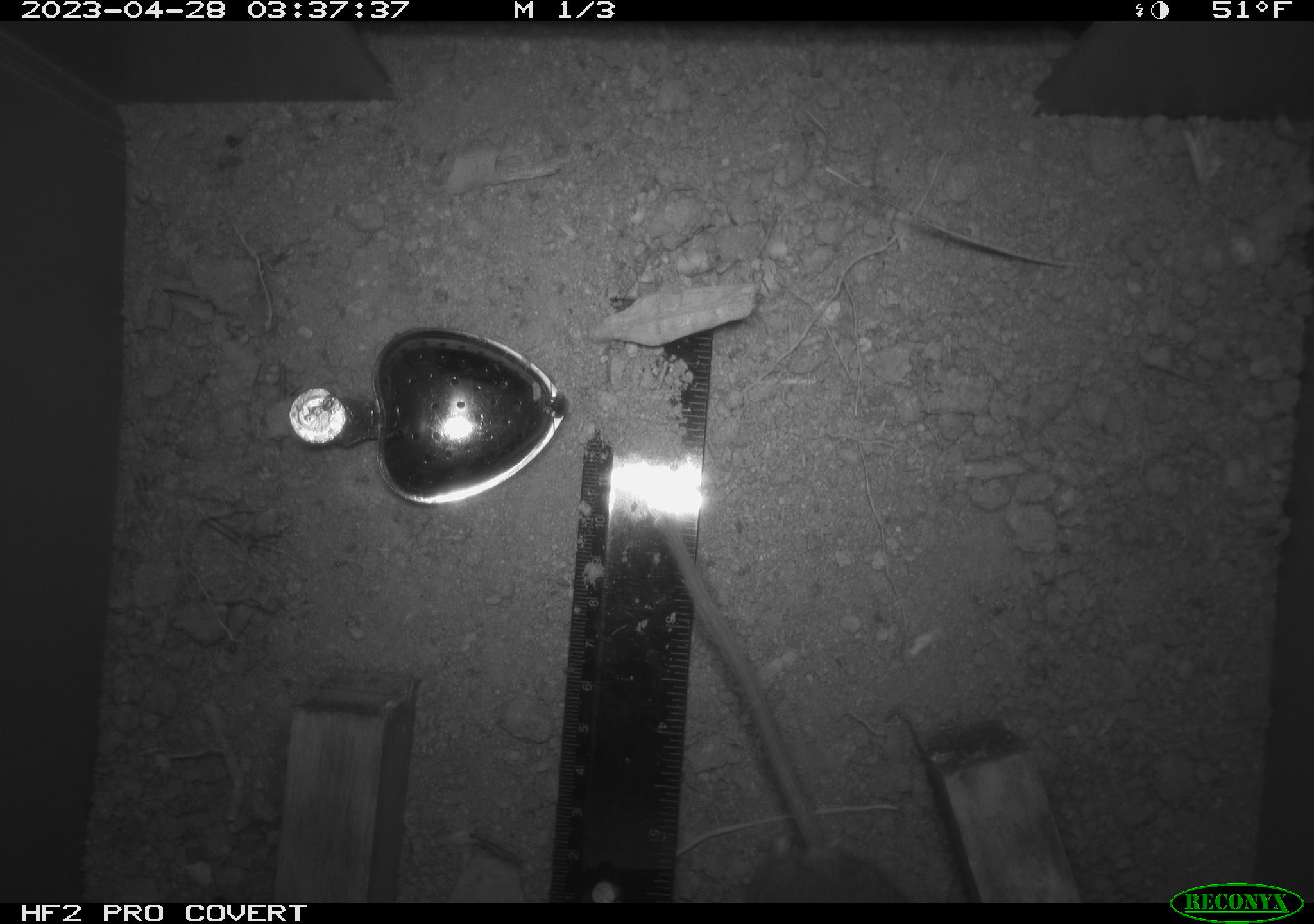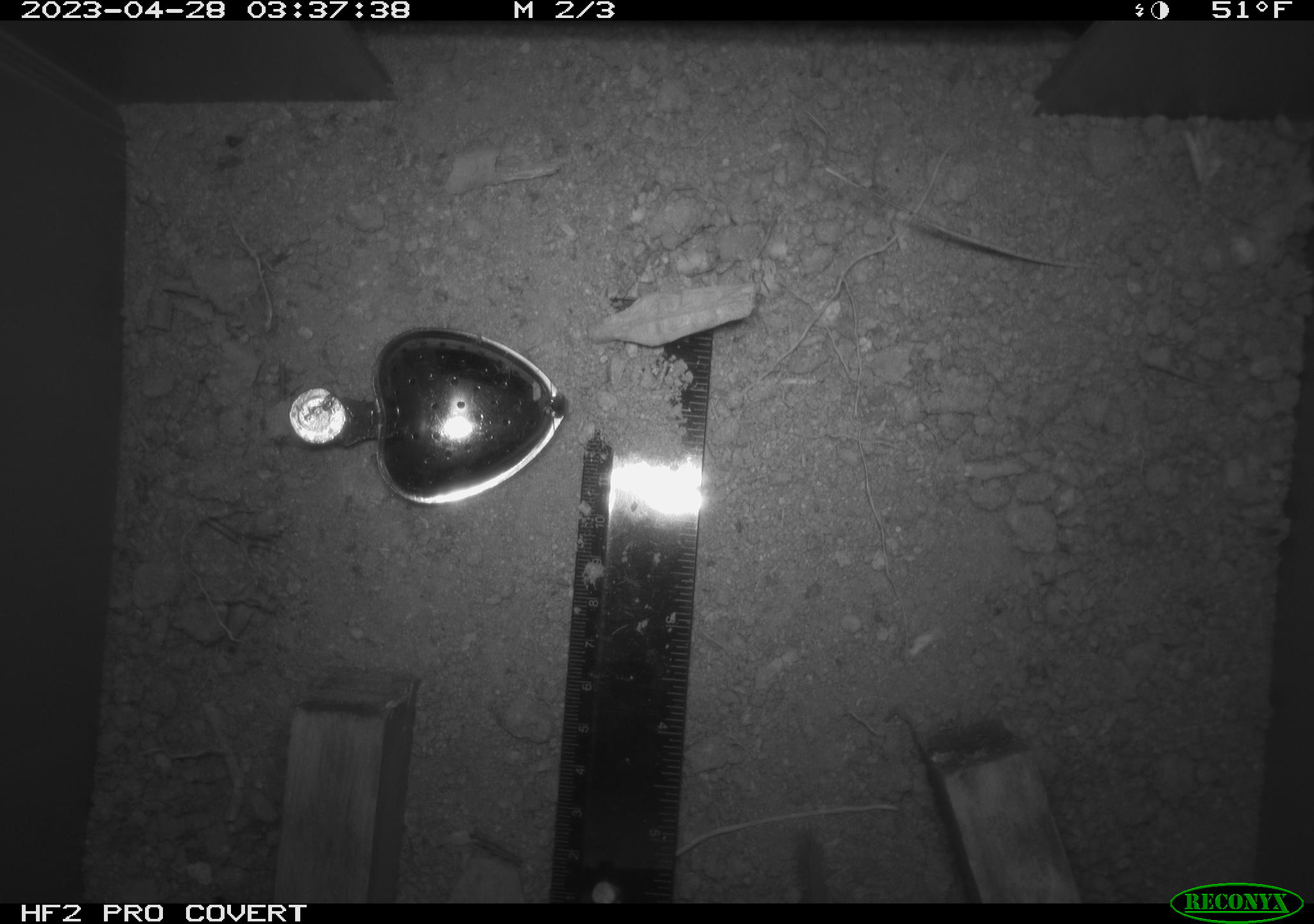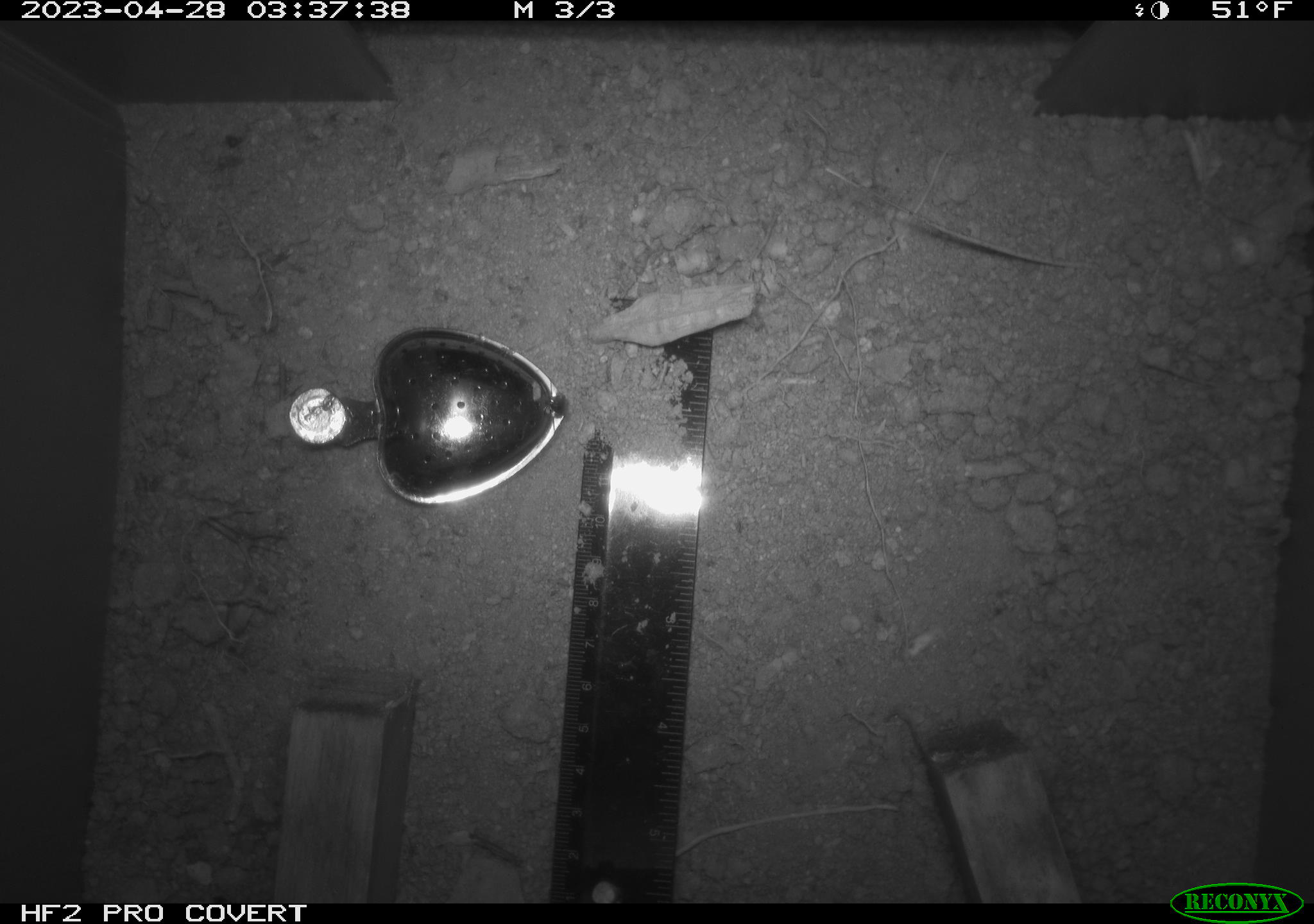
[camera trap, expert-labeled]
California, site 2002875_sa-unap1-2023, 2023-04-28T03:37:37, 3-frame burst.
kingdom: Animalia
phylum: Chordata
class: Mammalia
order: Rodentia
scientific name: Rodentia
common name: mouse species